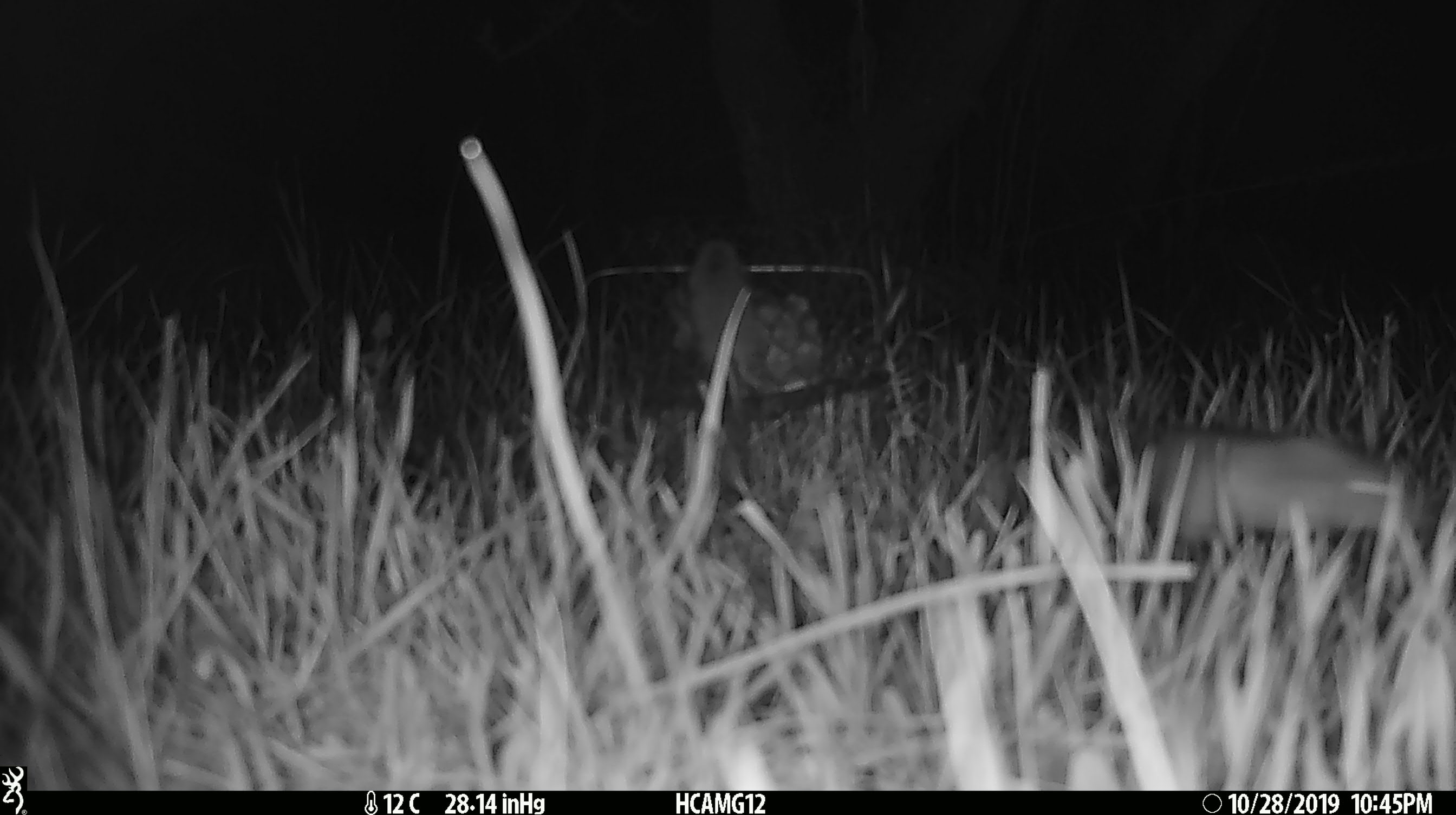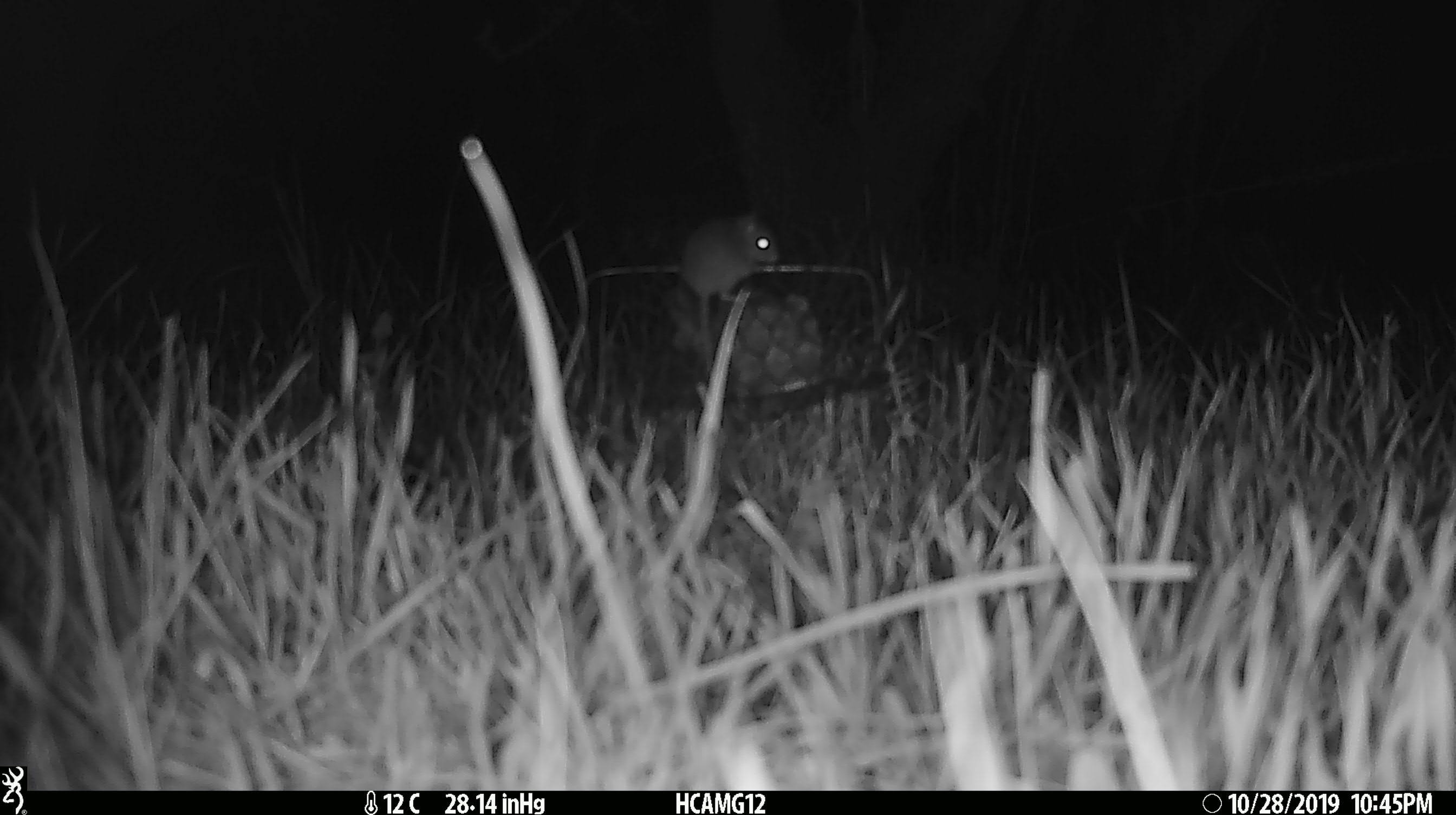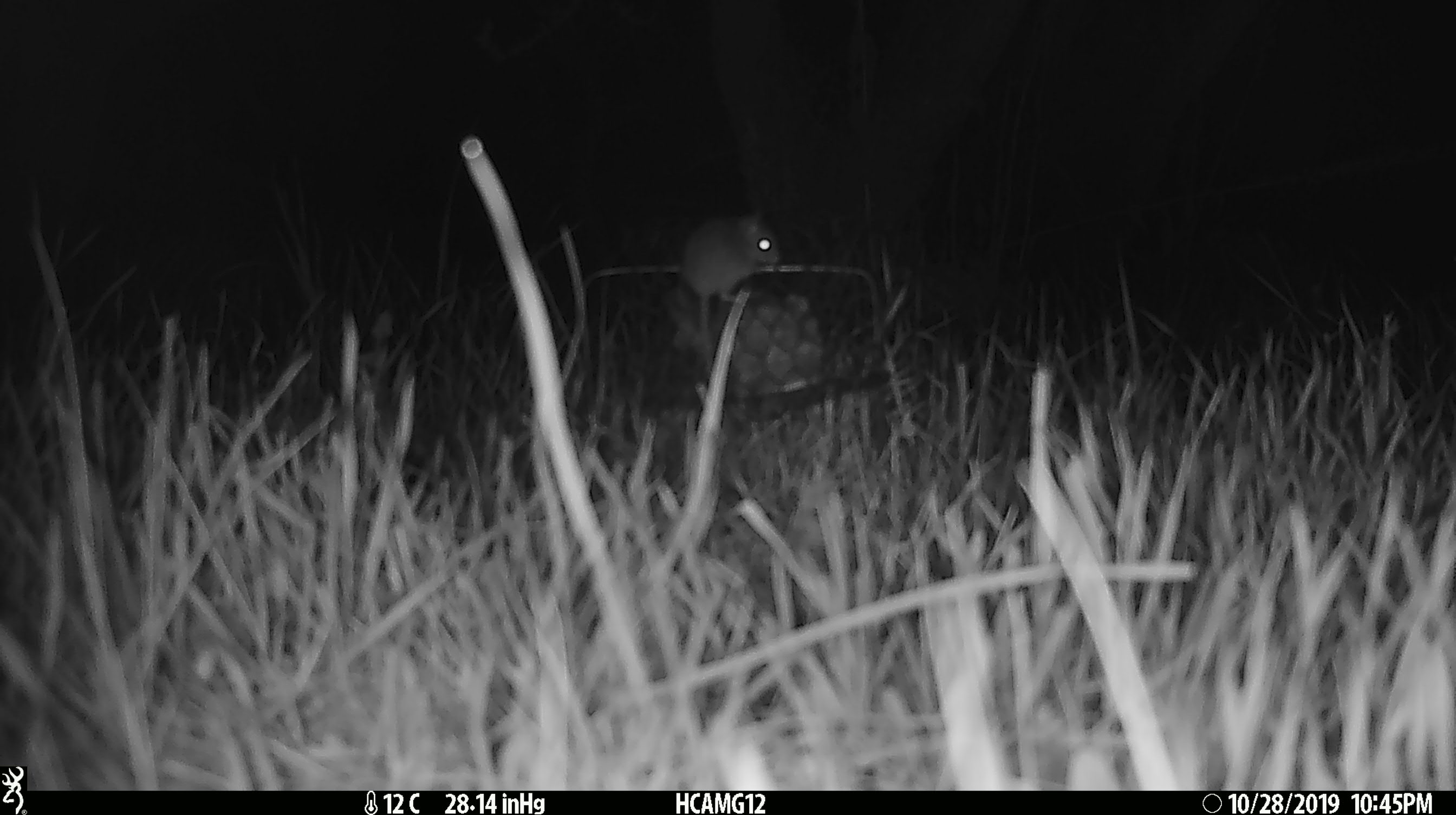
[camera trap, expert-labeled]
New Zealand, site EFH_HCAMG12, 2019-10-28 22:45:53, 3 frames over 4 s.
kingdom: Animalia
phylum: Chordata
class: Mammalia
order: Rodentia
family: Muridae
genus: Mus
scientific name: Mus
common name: mouse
Mouse (Mus).